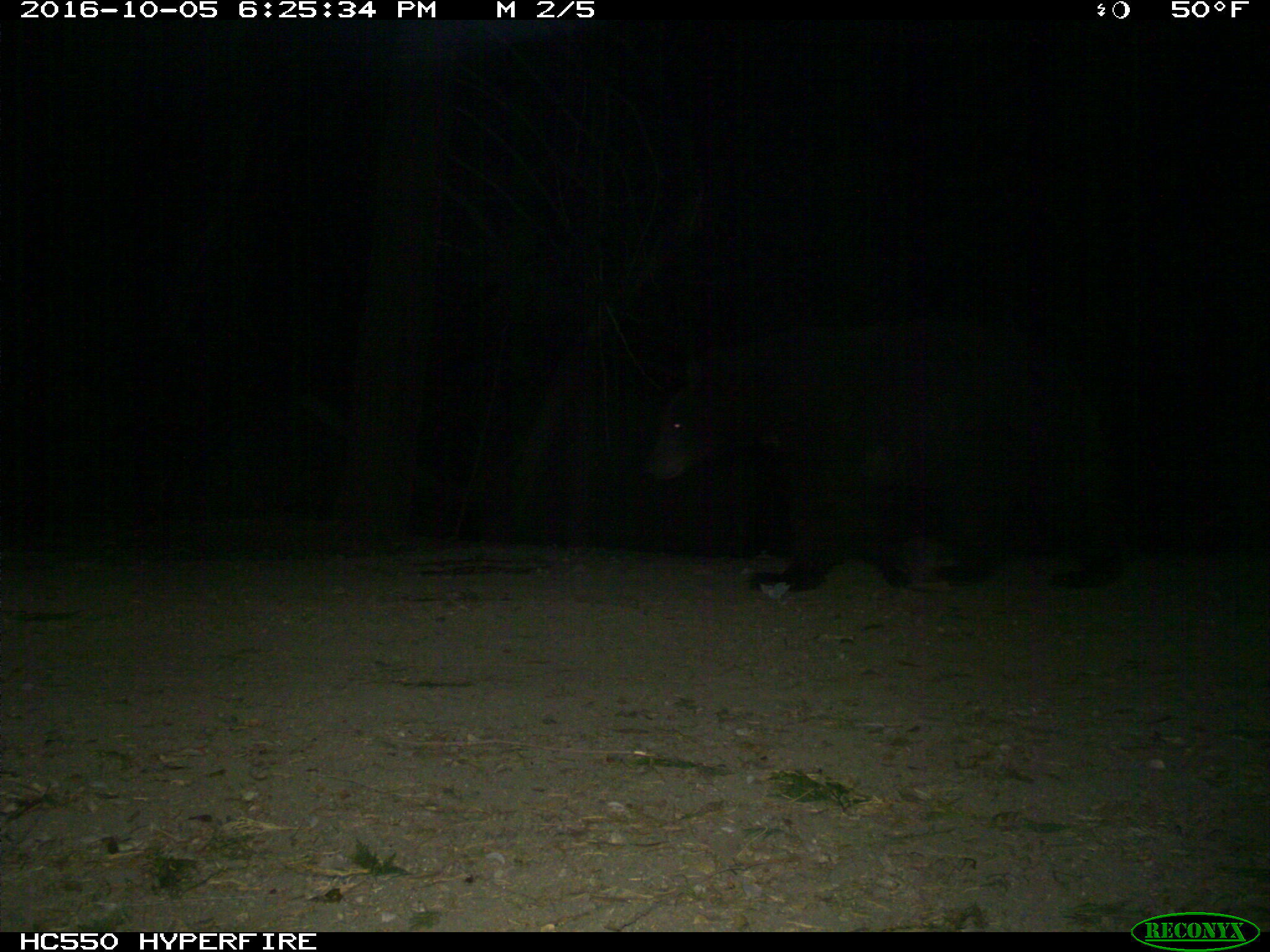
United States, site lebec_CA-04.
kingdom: Animalia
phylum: Chordata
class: Mammalia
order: Carnivora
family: Ursidae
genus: Ursus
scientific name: Ursus americanus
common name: american black bear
Ursus americanus (american black bear).